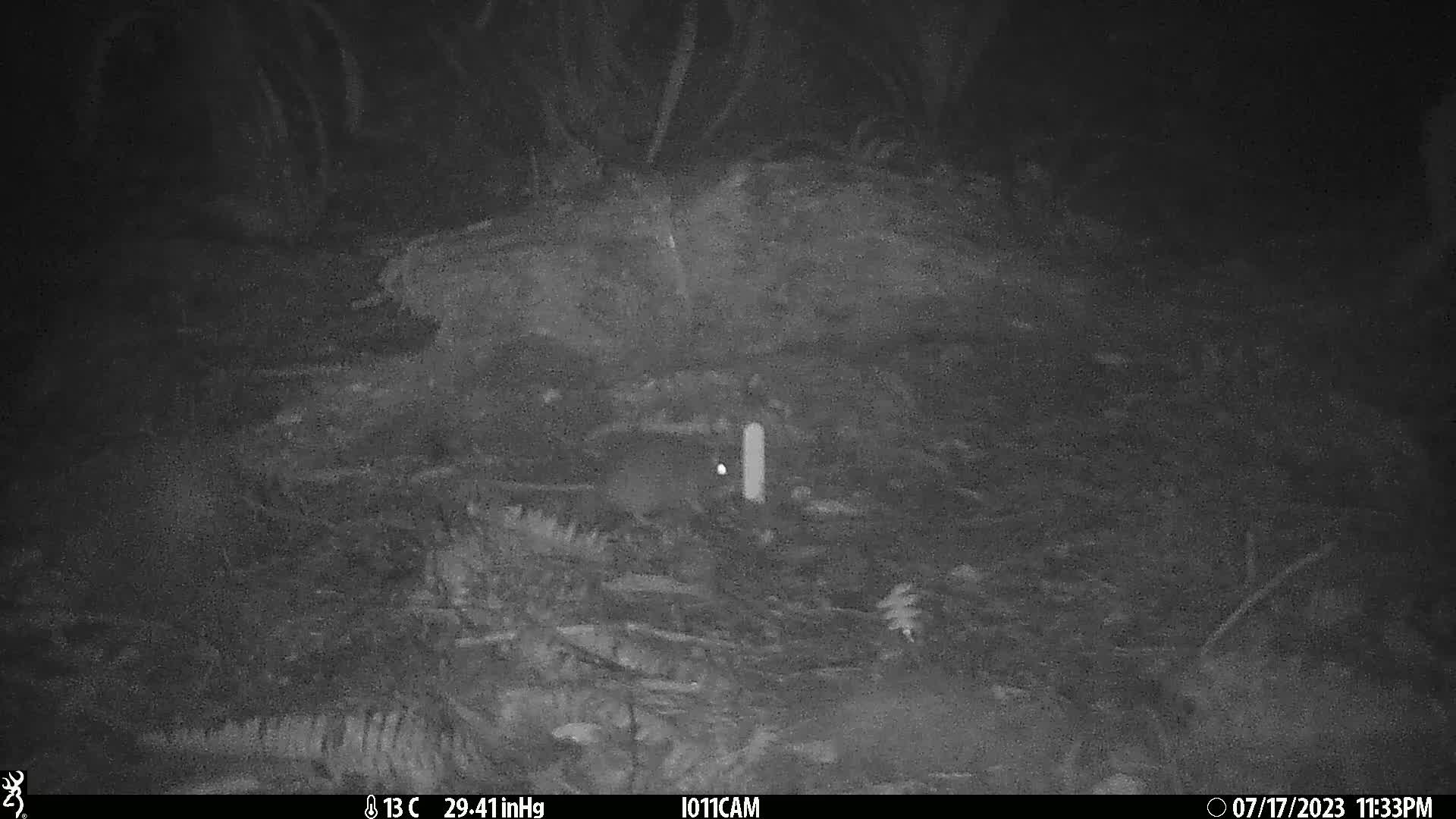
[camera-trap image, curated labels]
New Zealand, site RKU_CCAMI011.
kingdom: Animalia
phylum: Chordata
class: Mammalia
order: Rodentia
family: Muridae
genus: Rattus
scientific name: Rattus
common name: rat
Rat (Rattus).